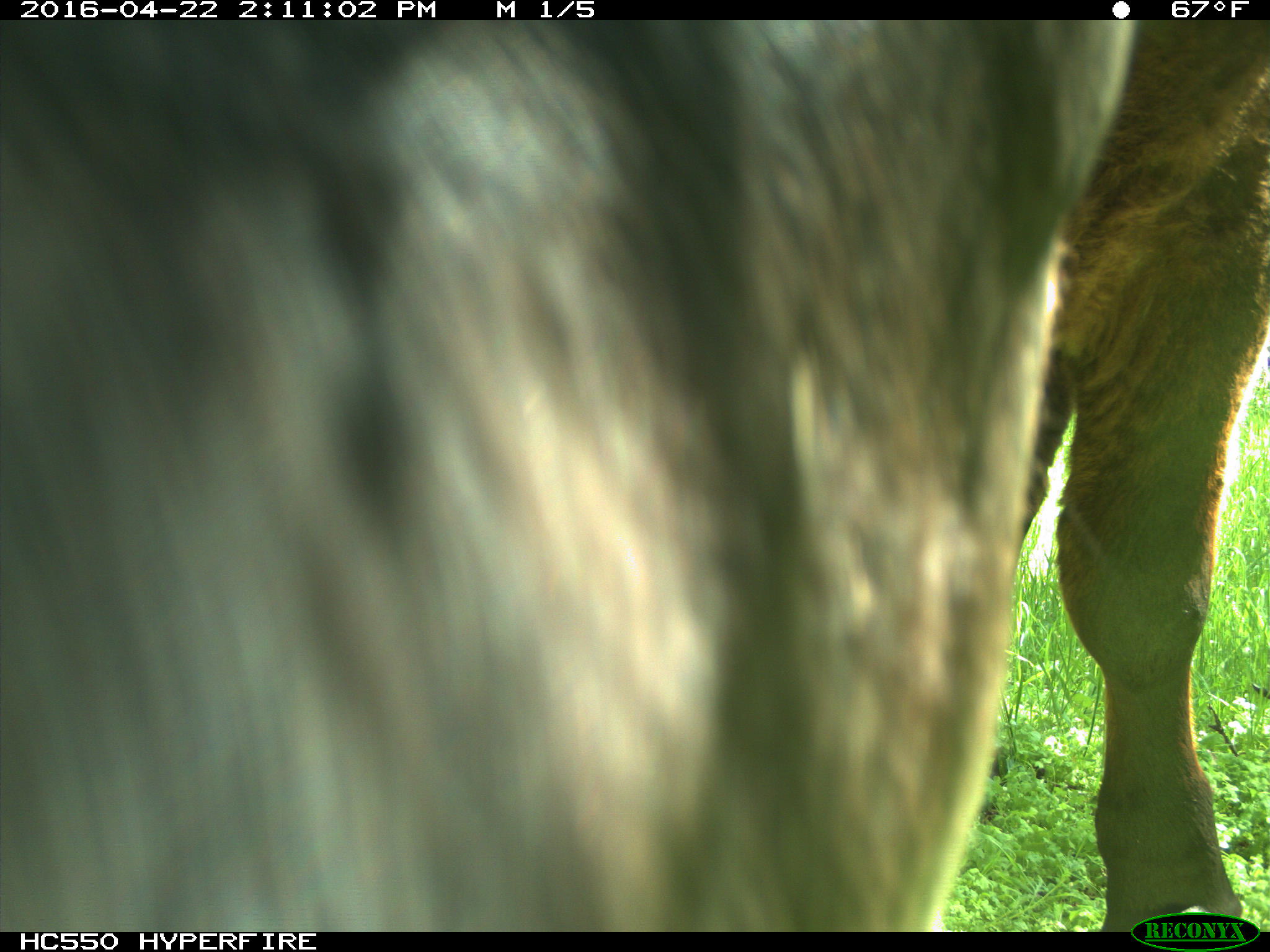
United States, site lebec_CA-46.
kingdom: Animalia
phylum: Chordata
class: Mammalia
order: Artiodactyla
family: Bovidae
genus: Bos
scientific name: Bos taurus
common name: domestic cow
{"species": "Bos taurus (domestic cow)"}